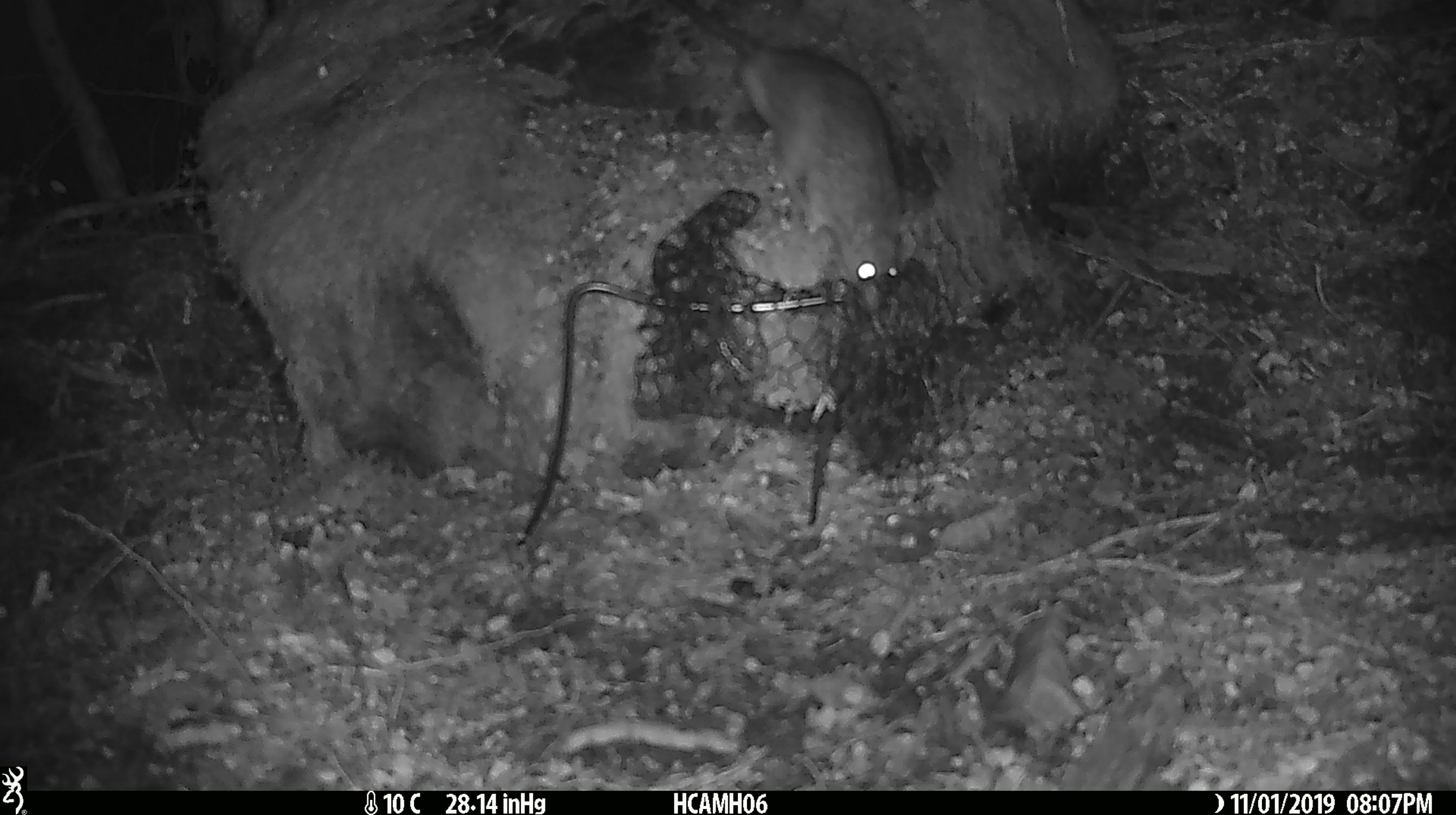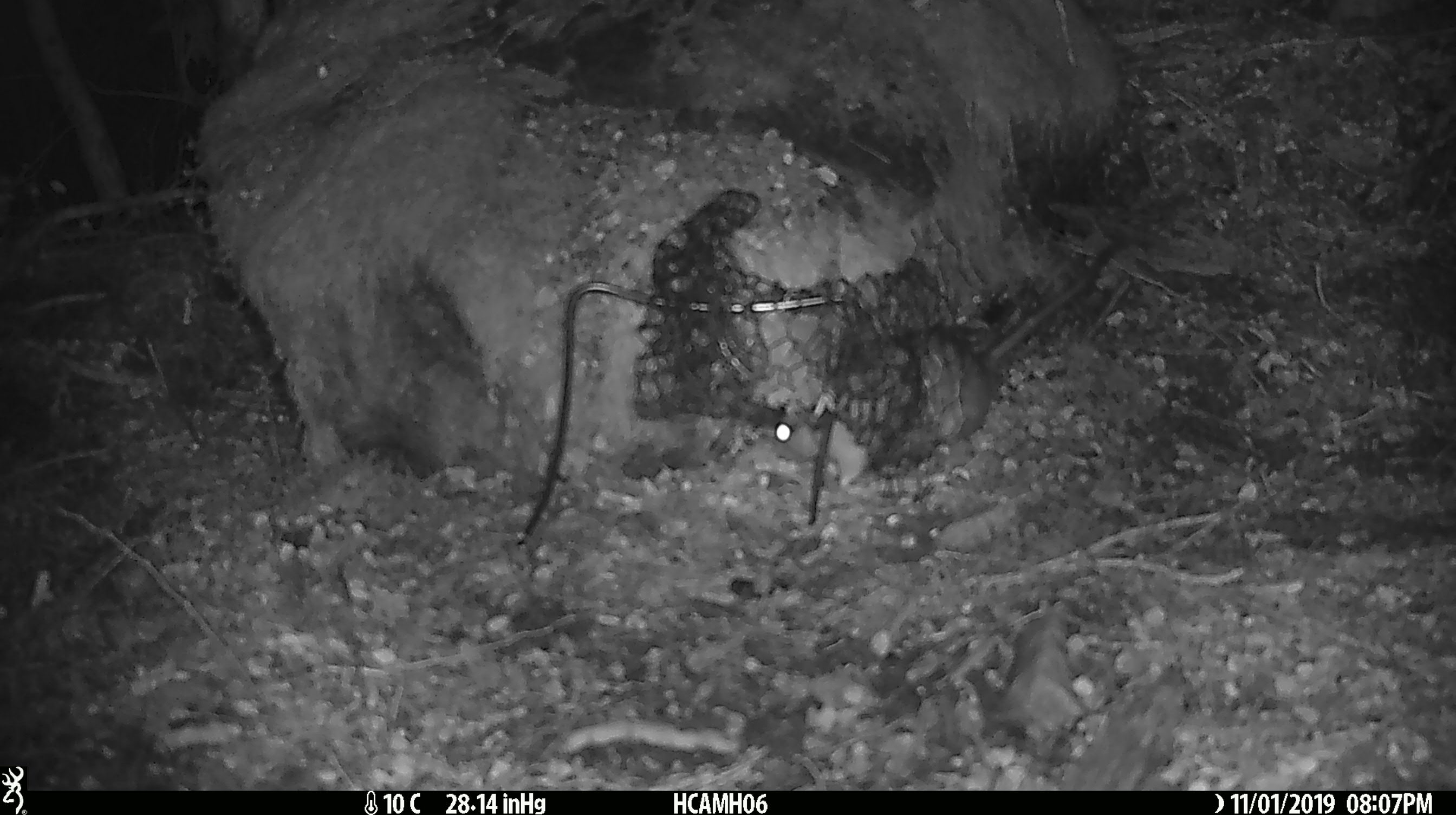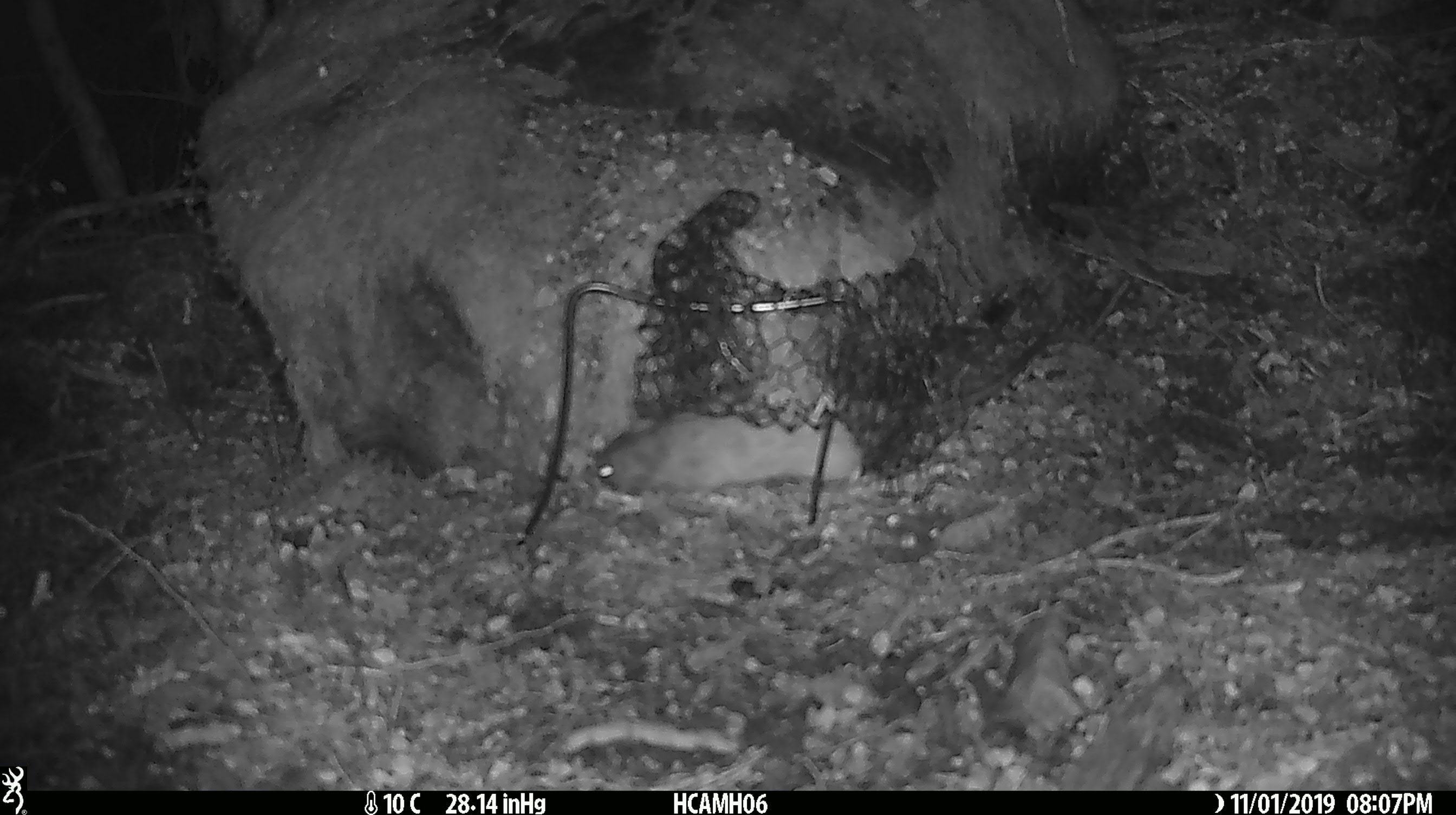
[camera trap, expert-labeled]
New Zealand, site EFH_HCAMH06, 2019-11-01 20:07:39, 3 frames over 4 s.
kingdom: Animalia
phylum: Chordata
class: Mammalia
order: Rodentia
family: Muridae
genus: Rattus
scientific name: Rattus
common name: rat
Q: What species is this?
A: Rat (Rattus).